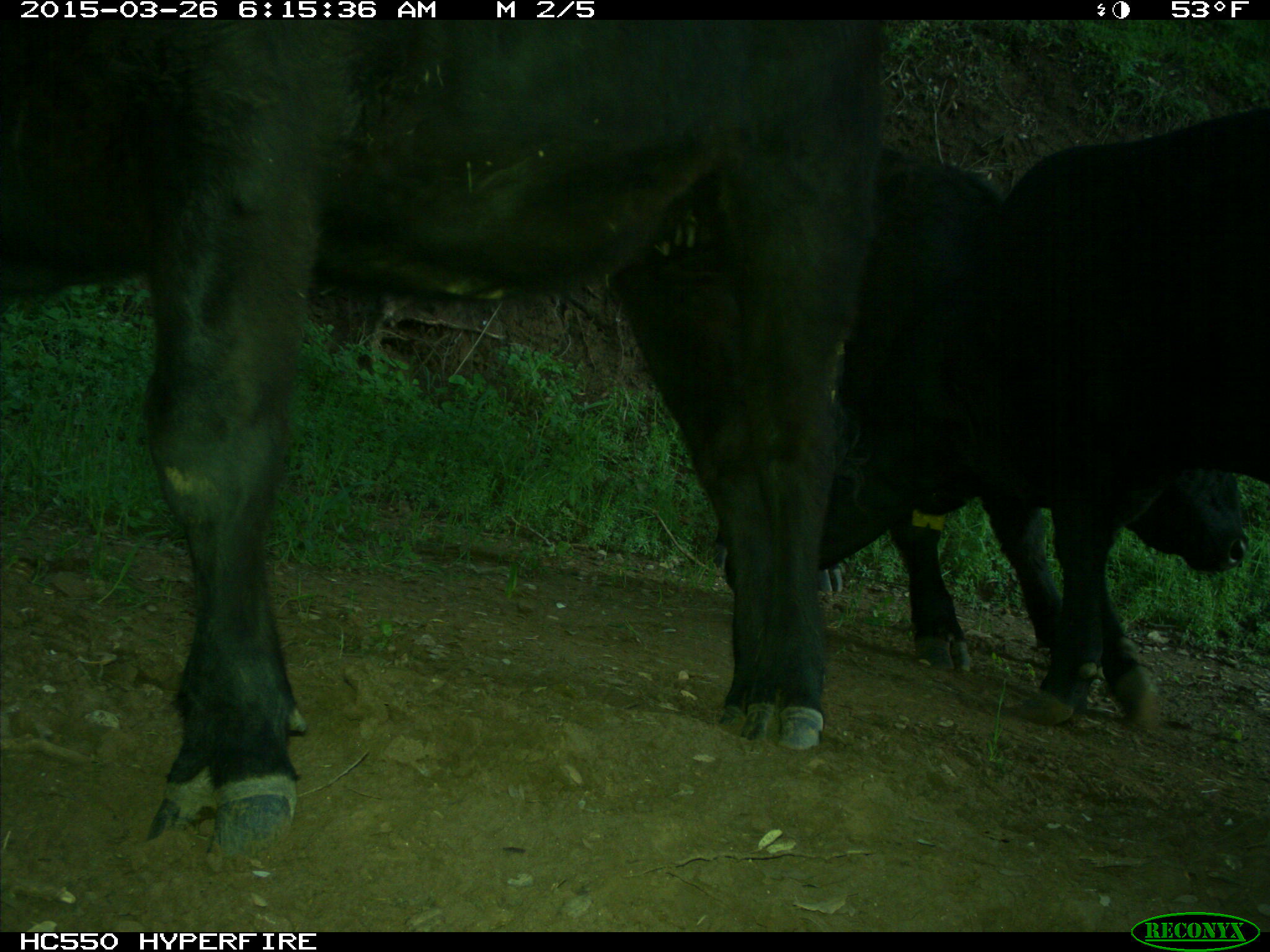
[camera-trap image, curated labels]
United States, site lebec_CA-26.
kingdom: Animalia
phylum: Chordata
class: Mammalia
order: Artiodactyla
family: Bovidae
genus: Bos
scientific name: Bos taurus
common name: domestic cow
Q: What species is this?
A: Bos taurus (domestic cow).